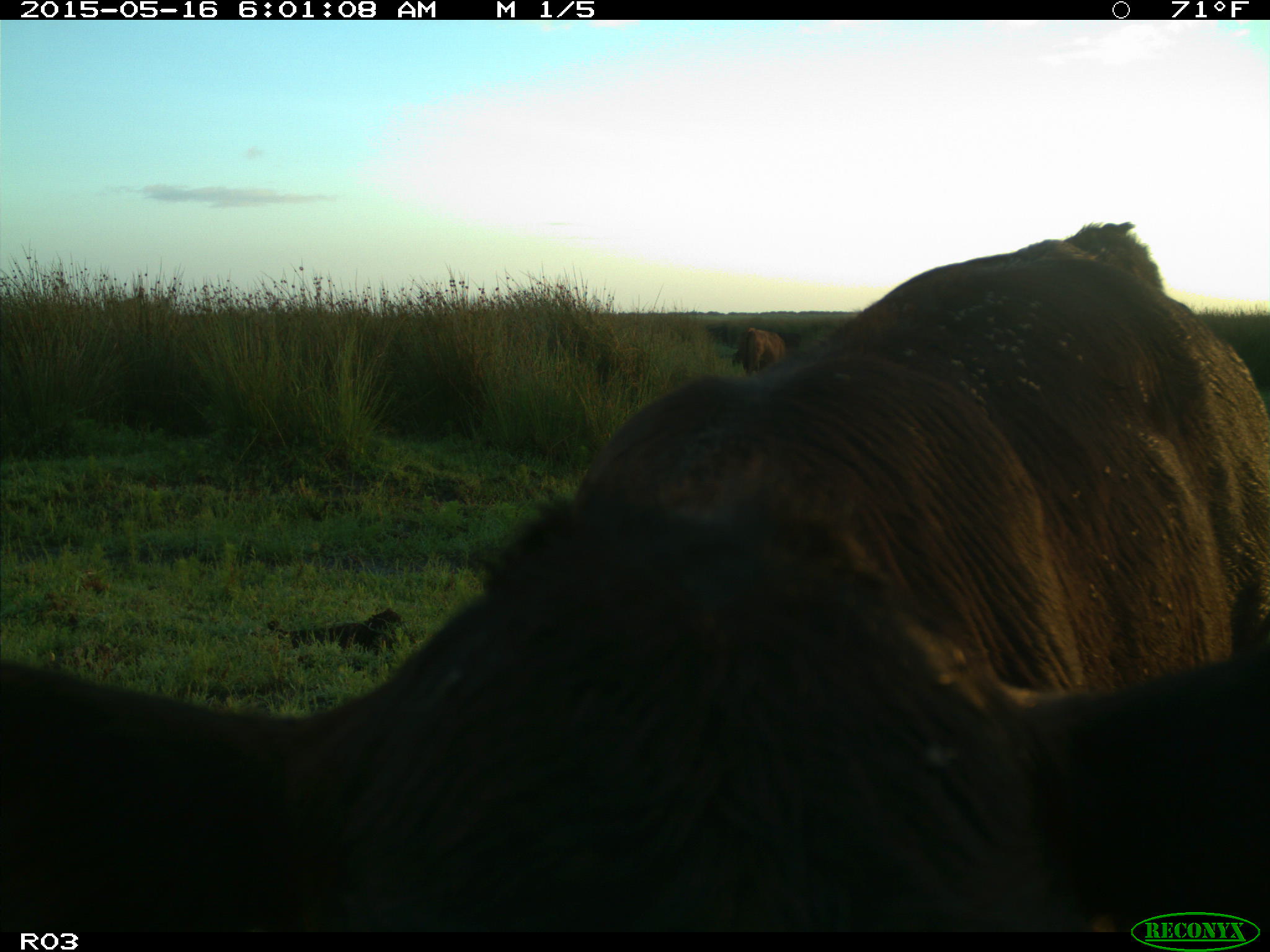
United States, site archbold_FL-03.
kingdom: Animalia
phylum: Chordata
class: Mammalia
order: Artiodactyla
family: Bovidae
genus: Bos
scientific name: Bos taurus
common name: domestic cow